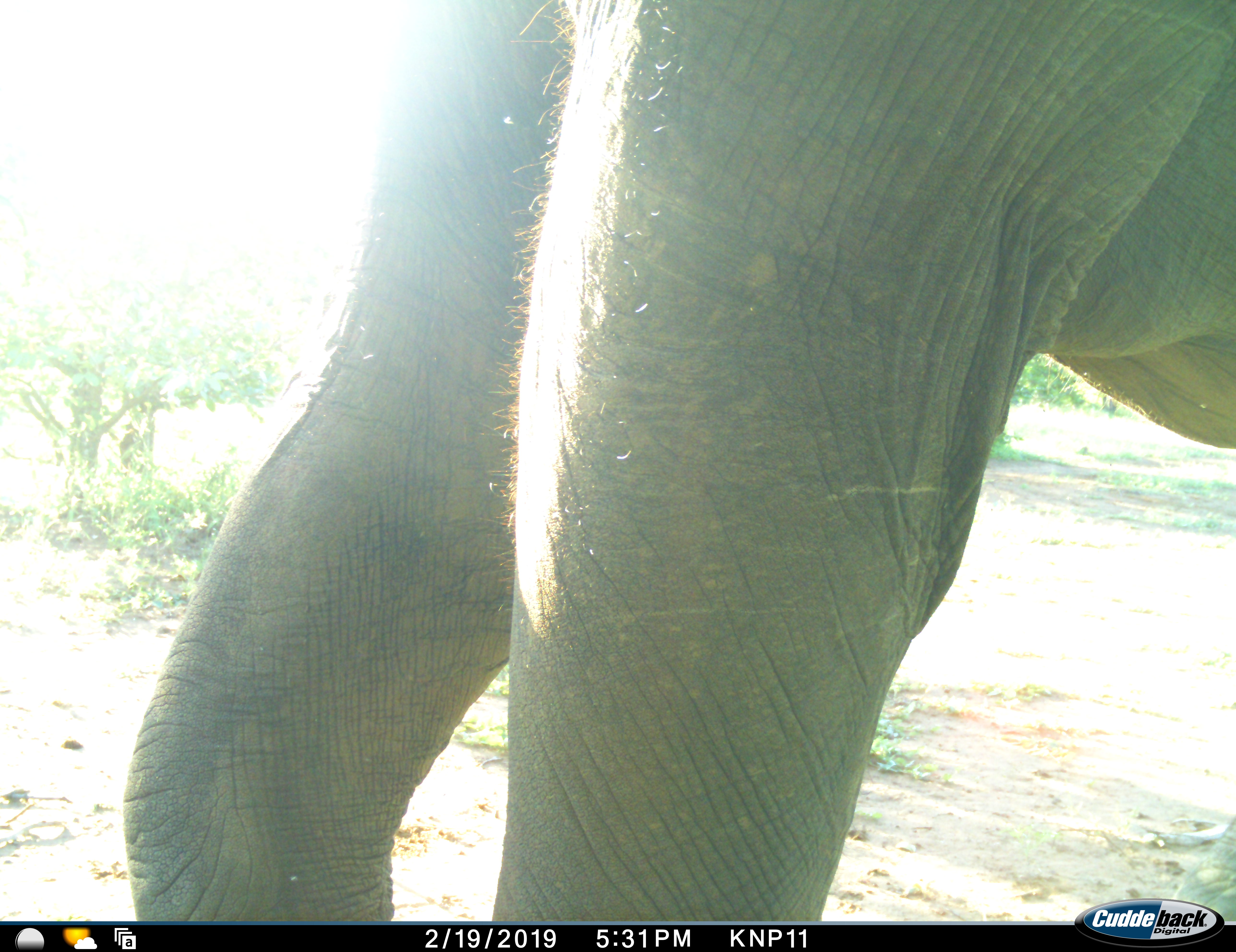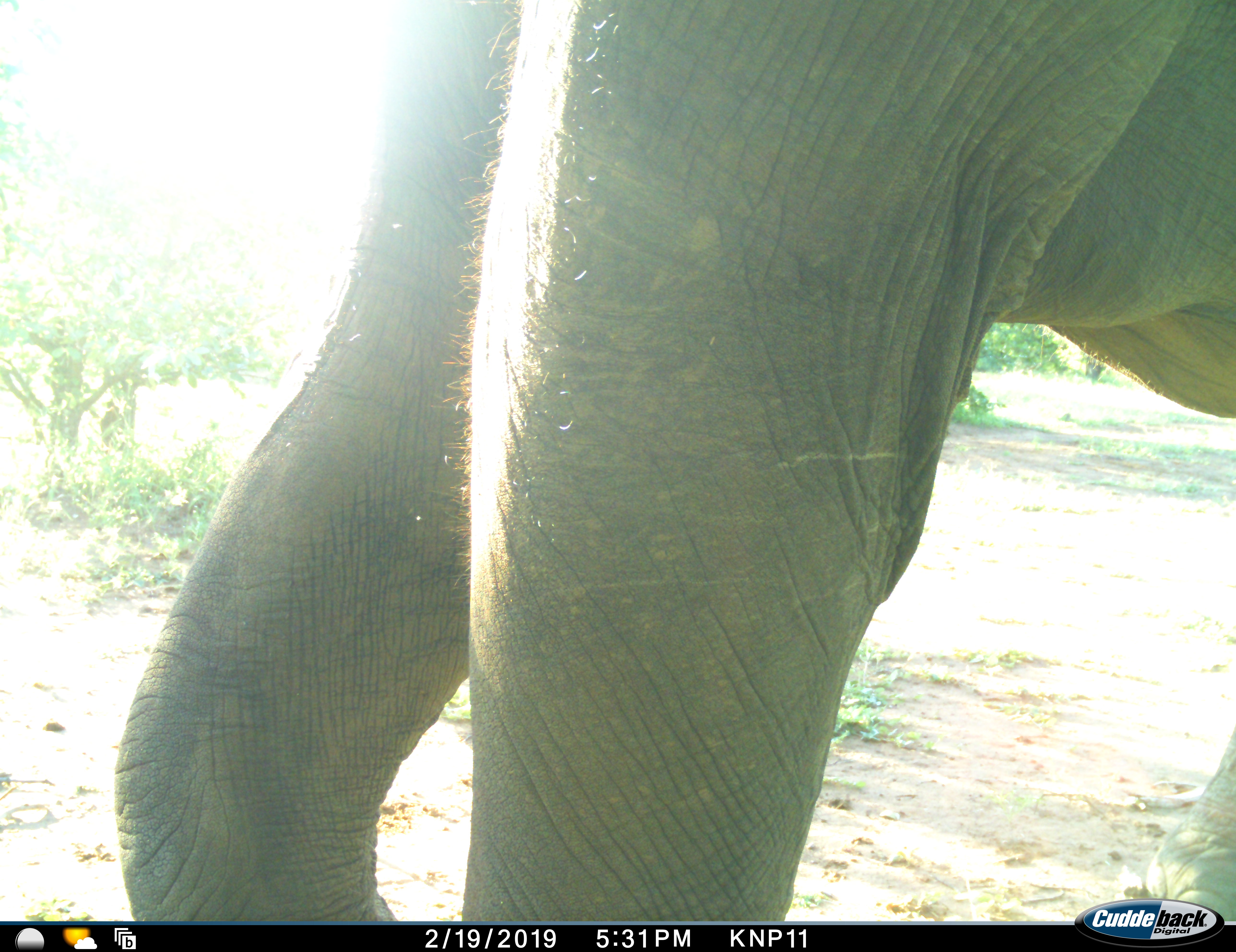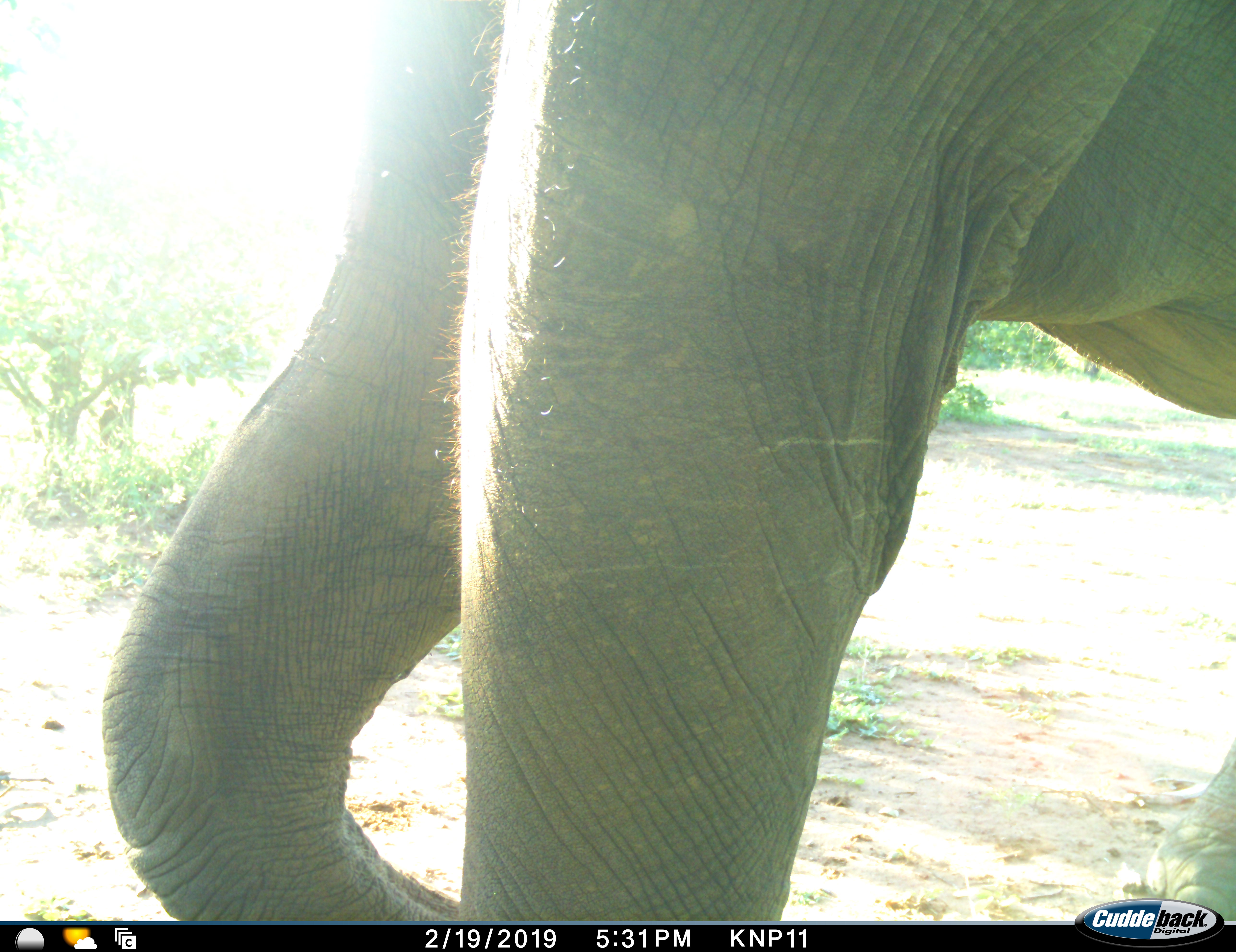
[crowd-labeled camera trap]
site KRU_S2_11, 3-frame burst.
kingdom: Animalia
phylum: Chordata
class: Mammalia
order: Proboscidea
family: Elephantidae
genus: Loxodonta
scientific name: Loxodonta africana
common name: african bush elephant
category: elephant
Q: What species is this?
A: Elephant (african bush elephant) (Loxodonta africana).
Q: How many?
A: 1.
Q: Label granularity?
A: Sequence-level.